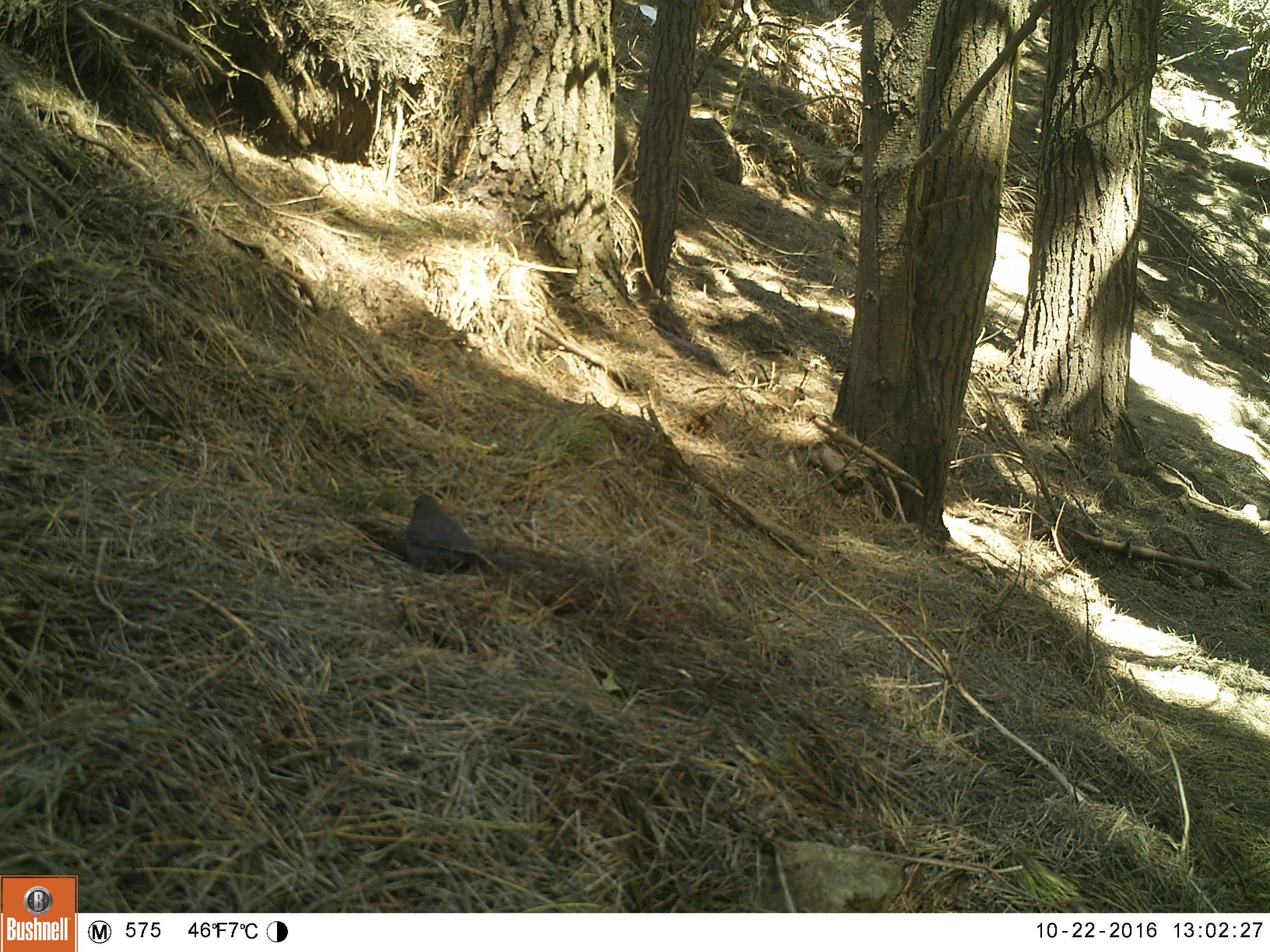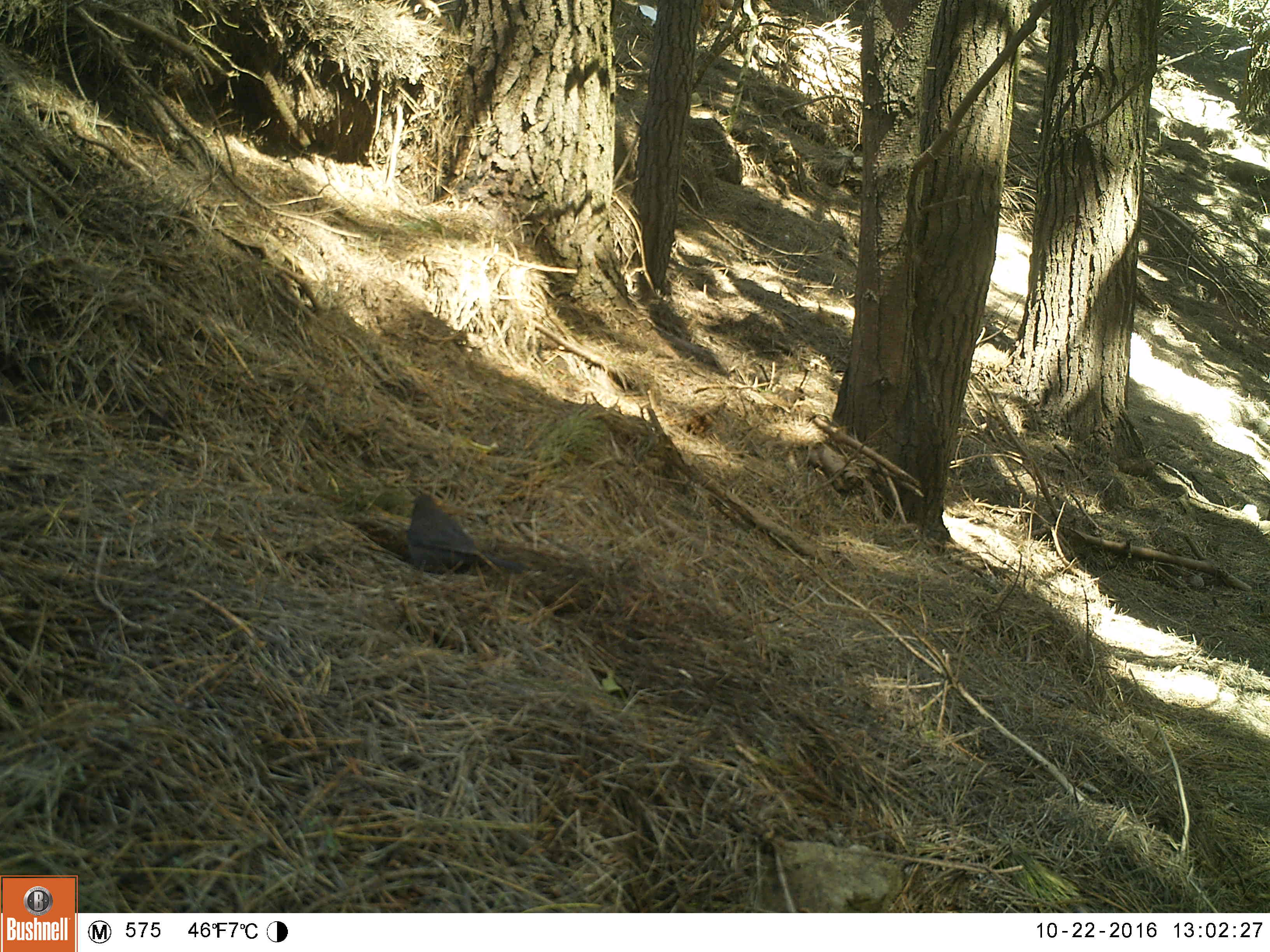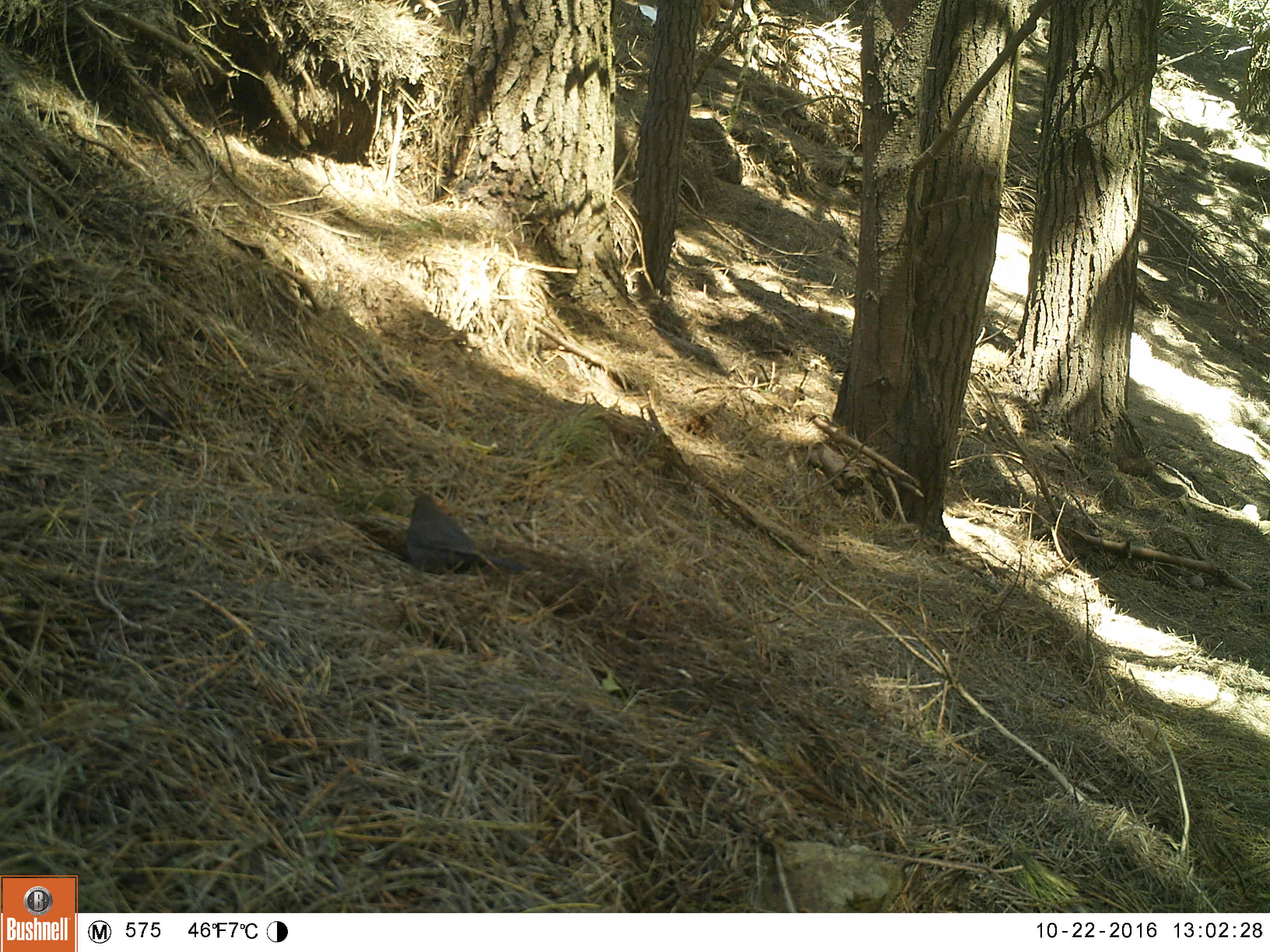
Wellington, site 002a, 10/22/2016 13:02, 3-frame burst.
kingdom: Animalia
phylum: Chordata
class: Aves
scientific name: Aves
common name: bird